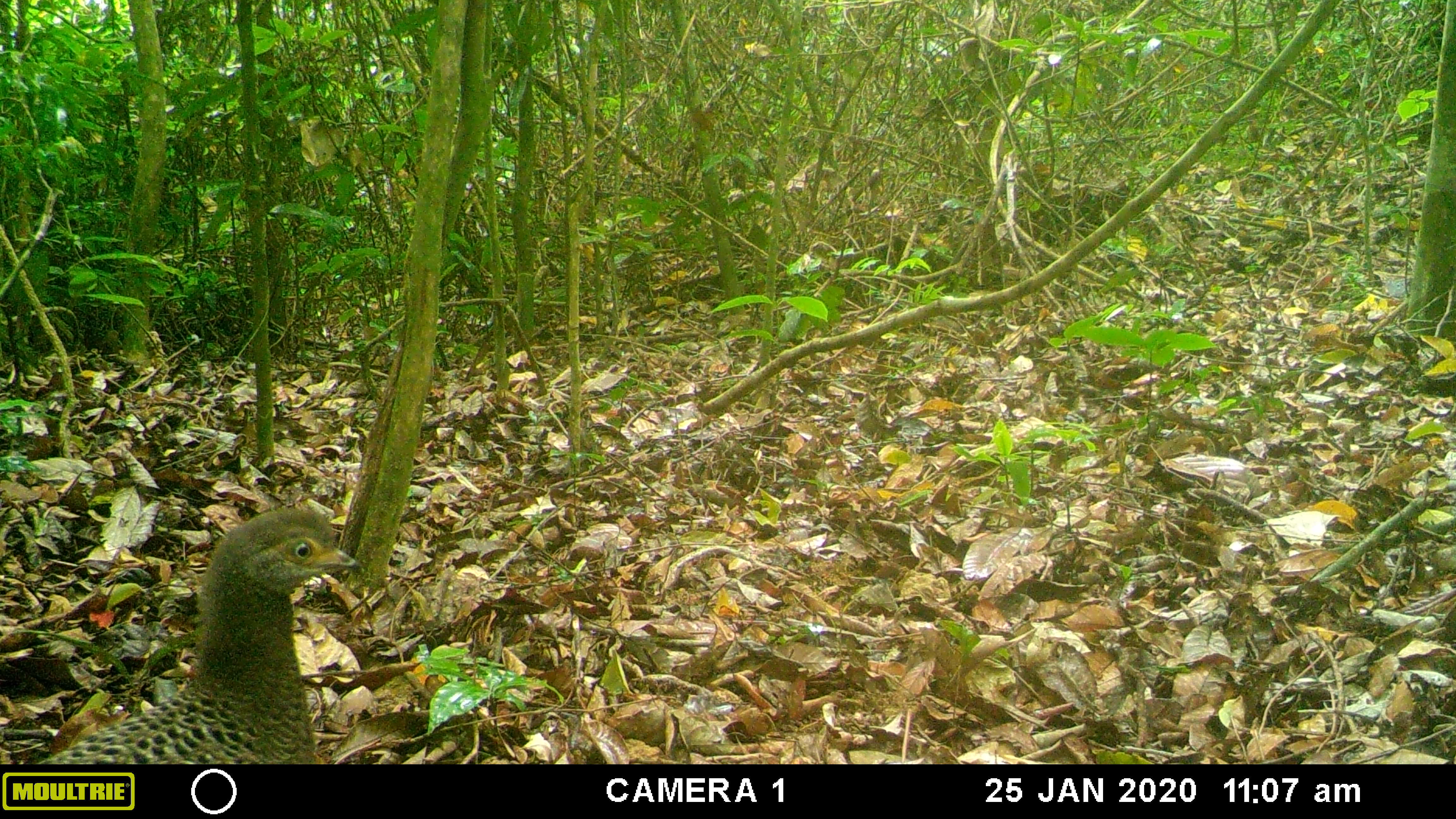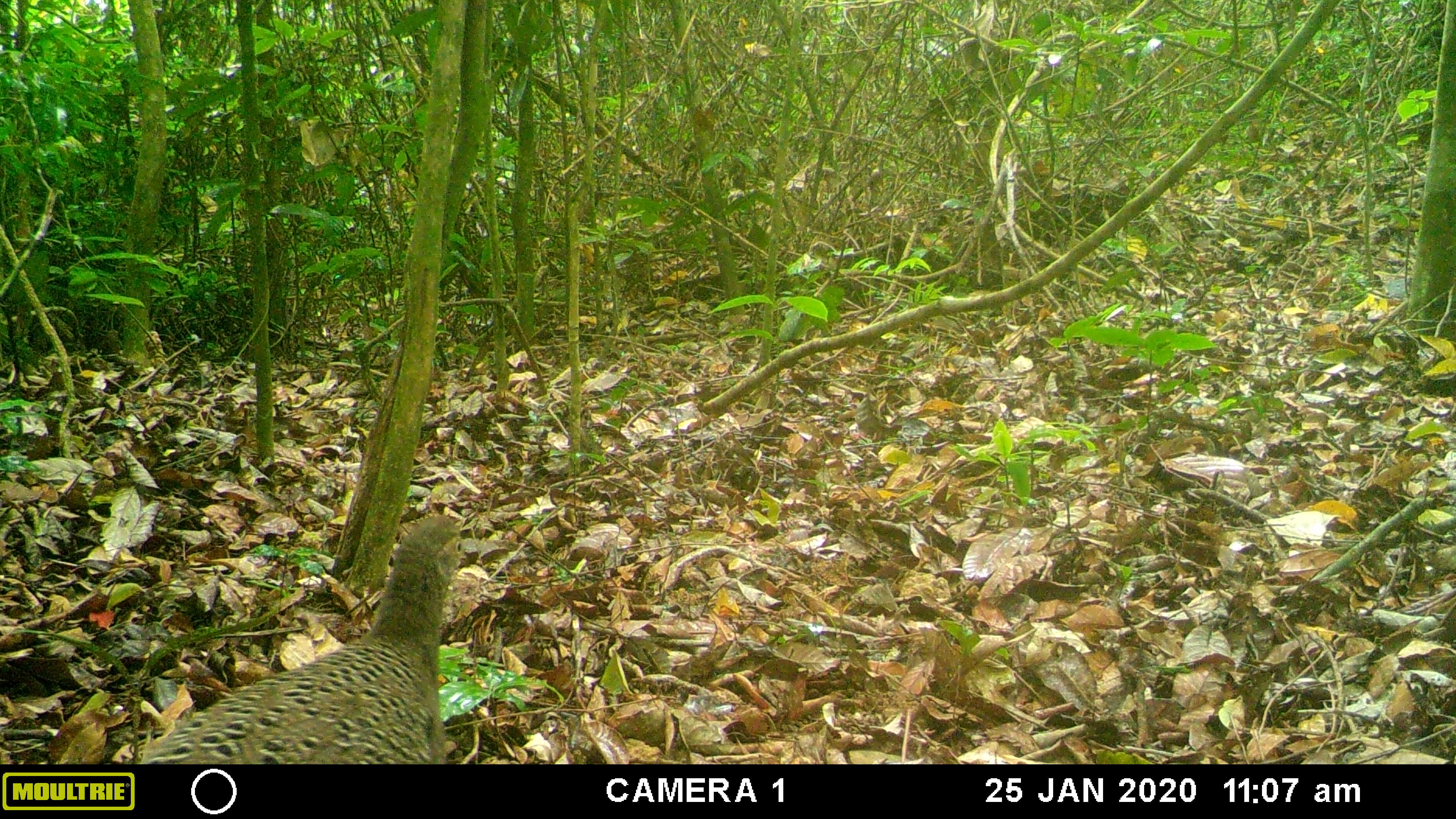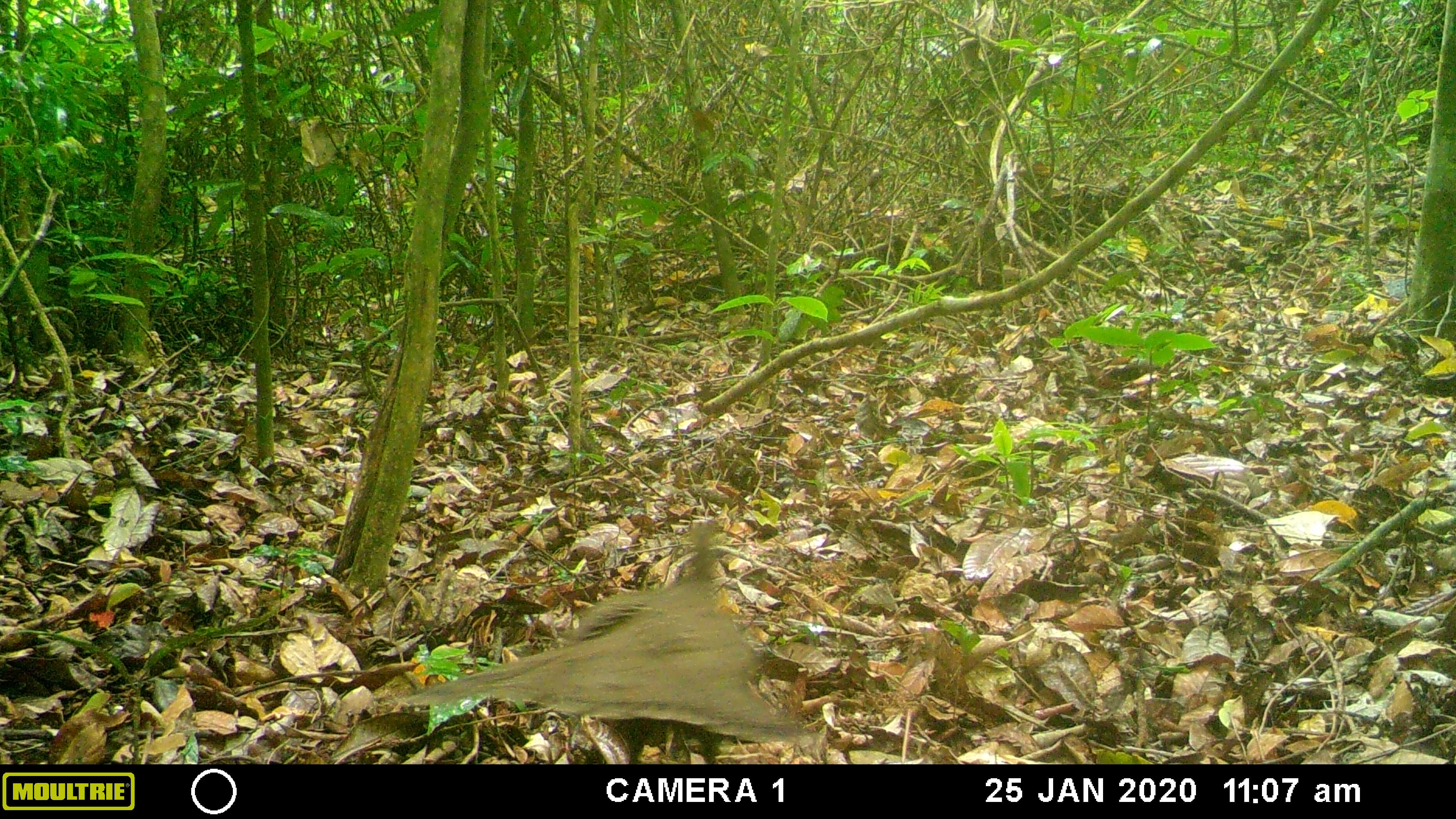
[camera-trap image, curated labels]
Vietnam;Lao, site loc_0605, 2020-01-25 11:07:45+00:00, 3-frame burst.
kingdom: Animalia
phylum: Chordata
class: Aves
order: Galliformes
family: Phasianidae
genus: Polyplectron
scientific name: Polyplectron bicalcaratum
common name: gray peacock-pheasant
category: grey peacock pheasant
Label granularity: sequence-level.